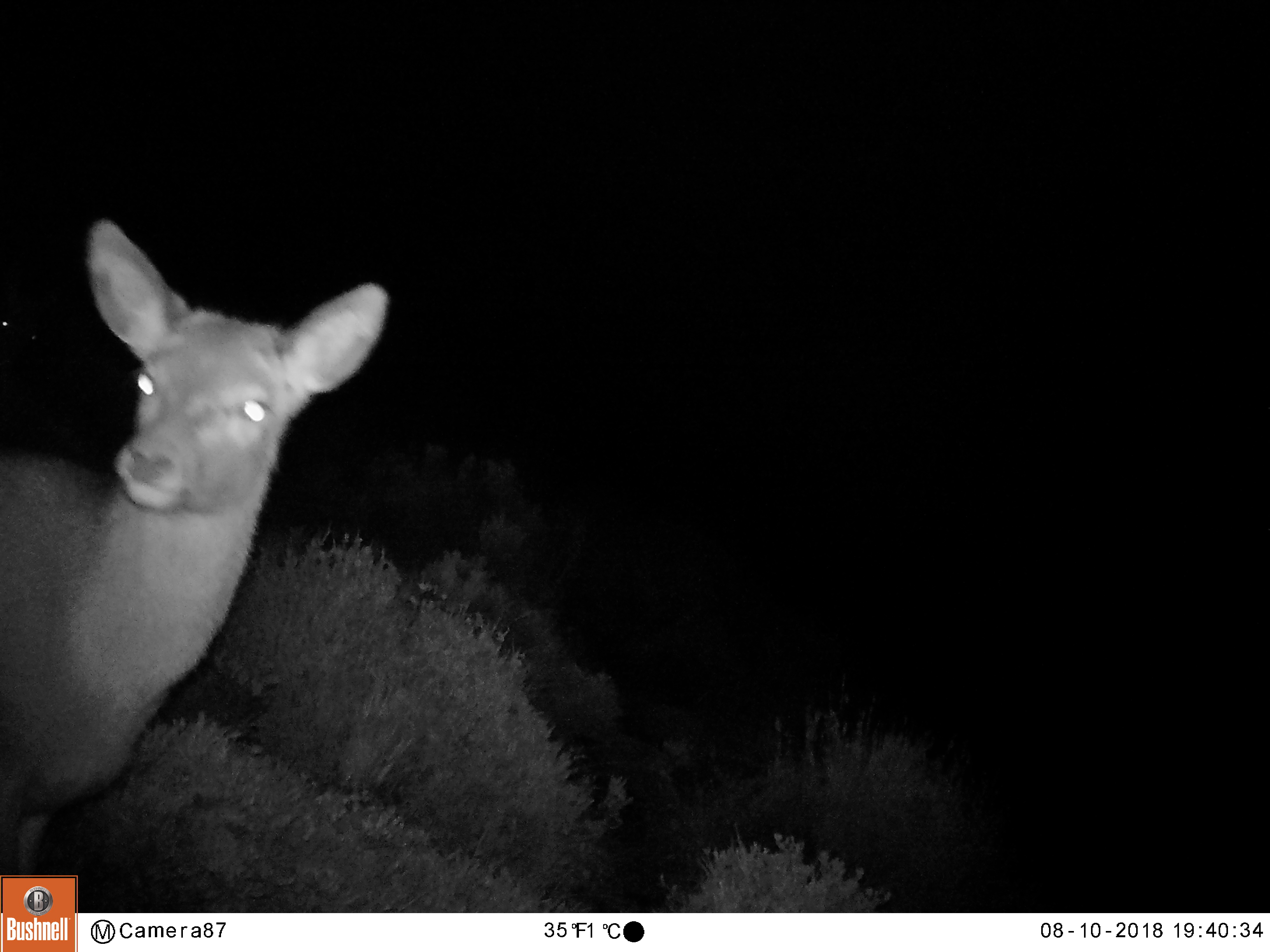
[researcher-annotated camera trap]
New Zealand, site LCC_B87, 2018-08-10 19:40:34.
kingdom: Animalia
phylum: Chordata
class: Mammalia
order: Artiodactyla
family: Cervidae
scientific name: Cervidae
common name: deer